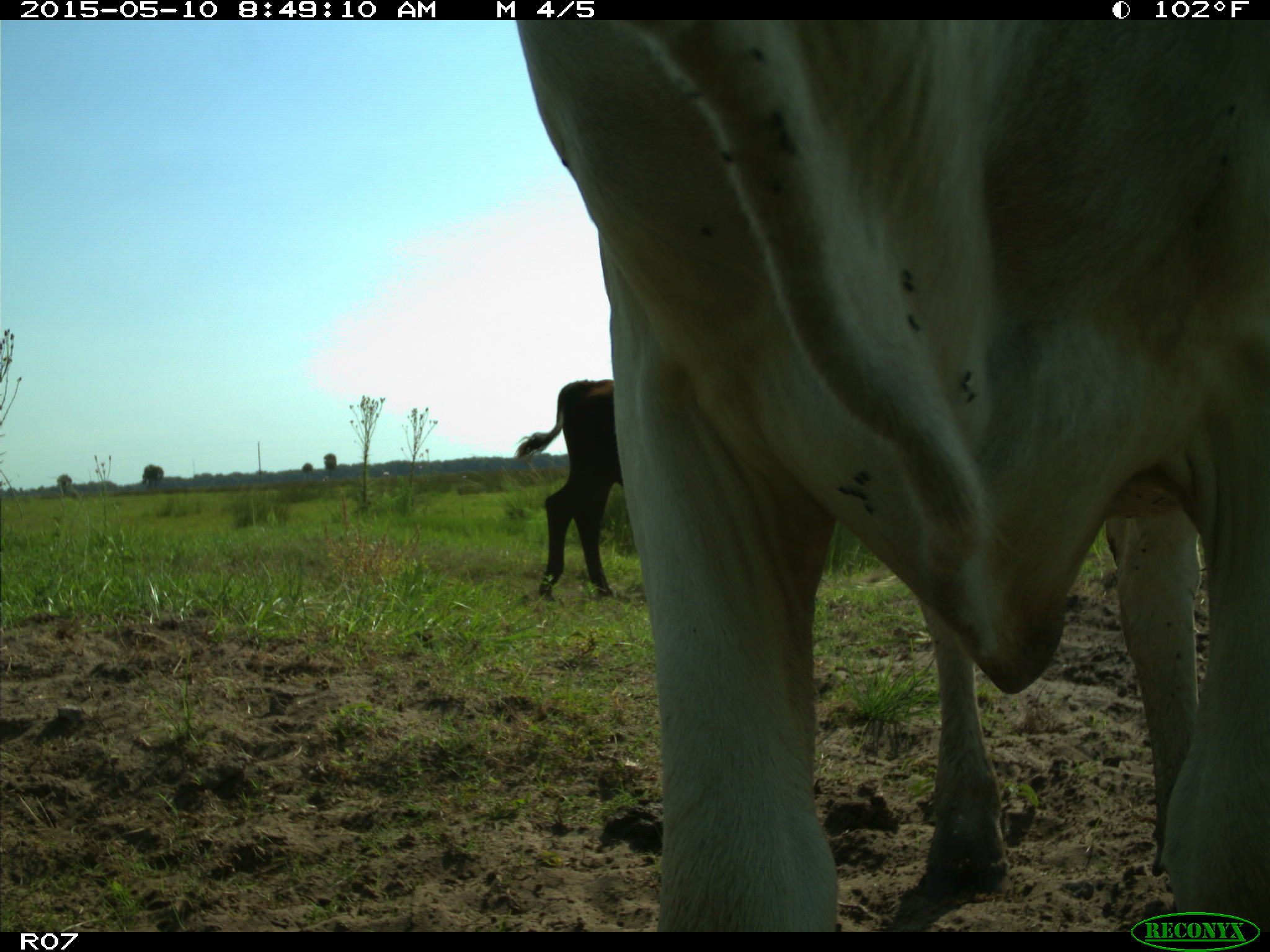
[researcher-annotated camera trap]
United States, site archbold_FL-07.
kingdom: Animalia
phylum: Chordata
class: Mammalia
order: Artiodactyla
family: Bovidae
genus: Bos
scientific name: Bos taurus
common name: domestic cow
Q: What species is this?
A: Bos taurus (domestic cow).